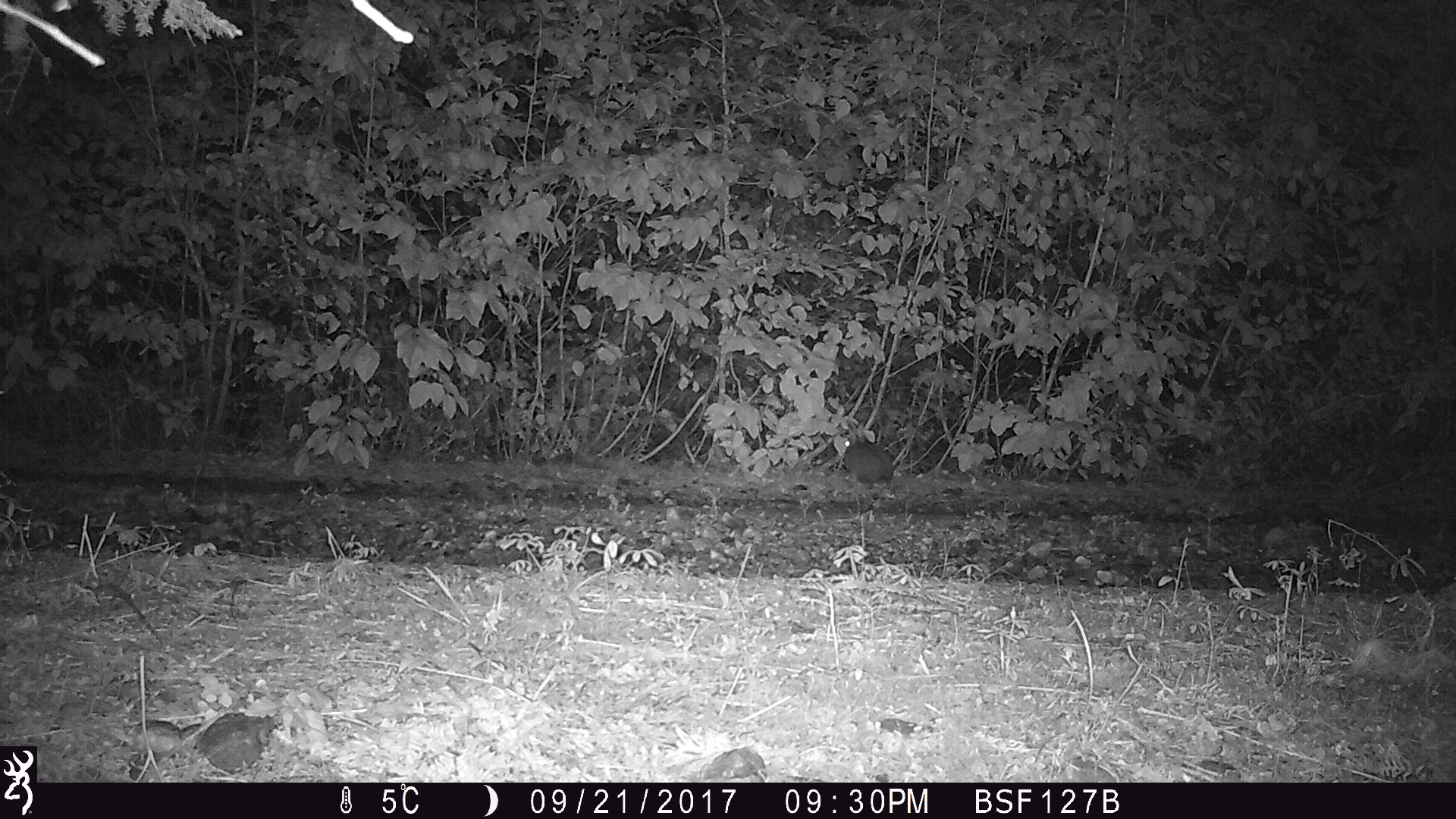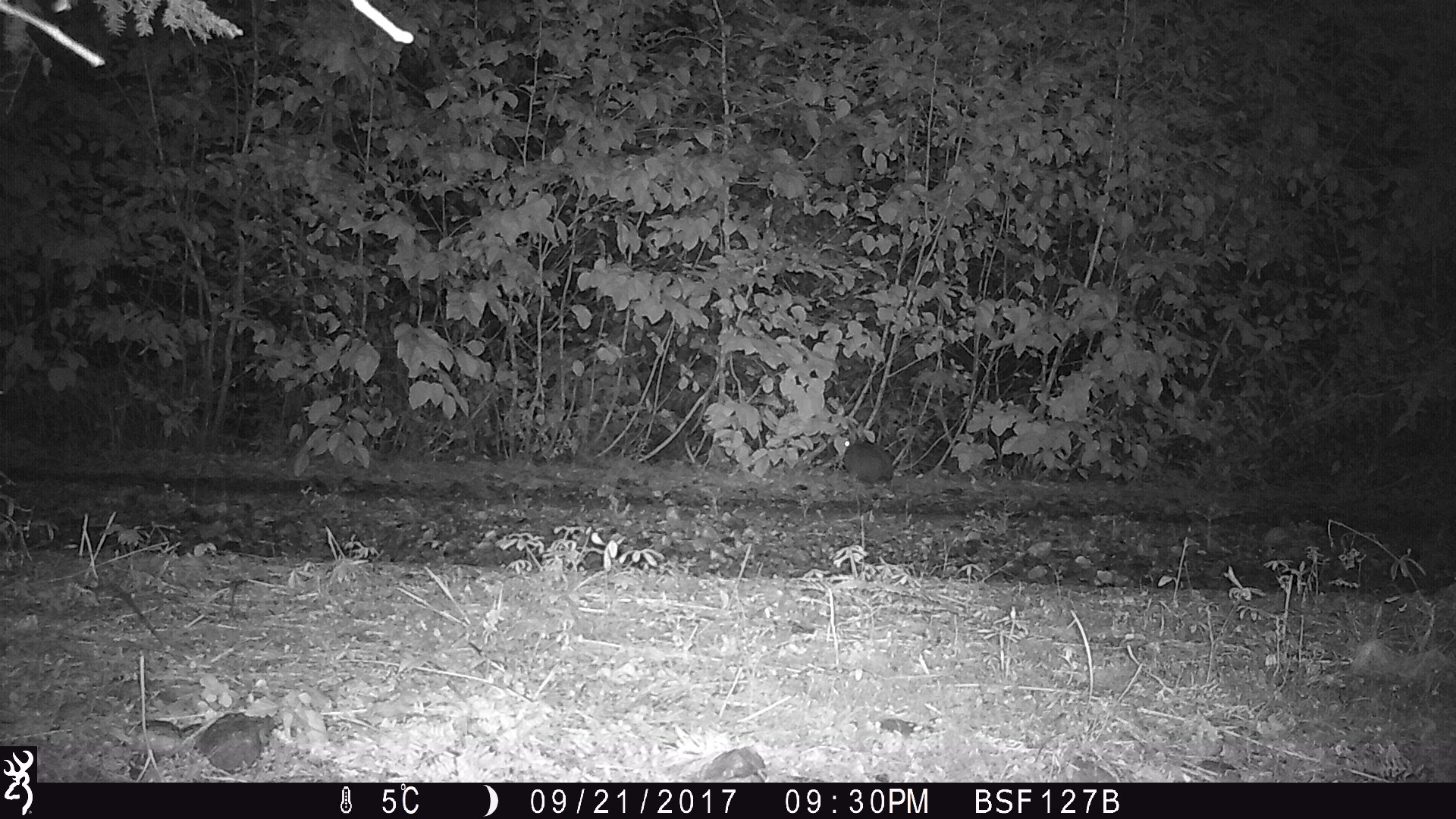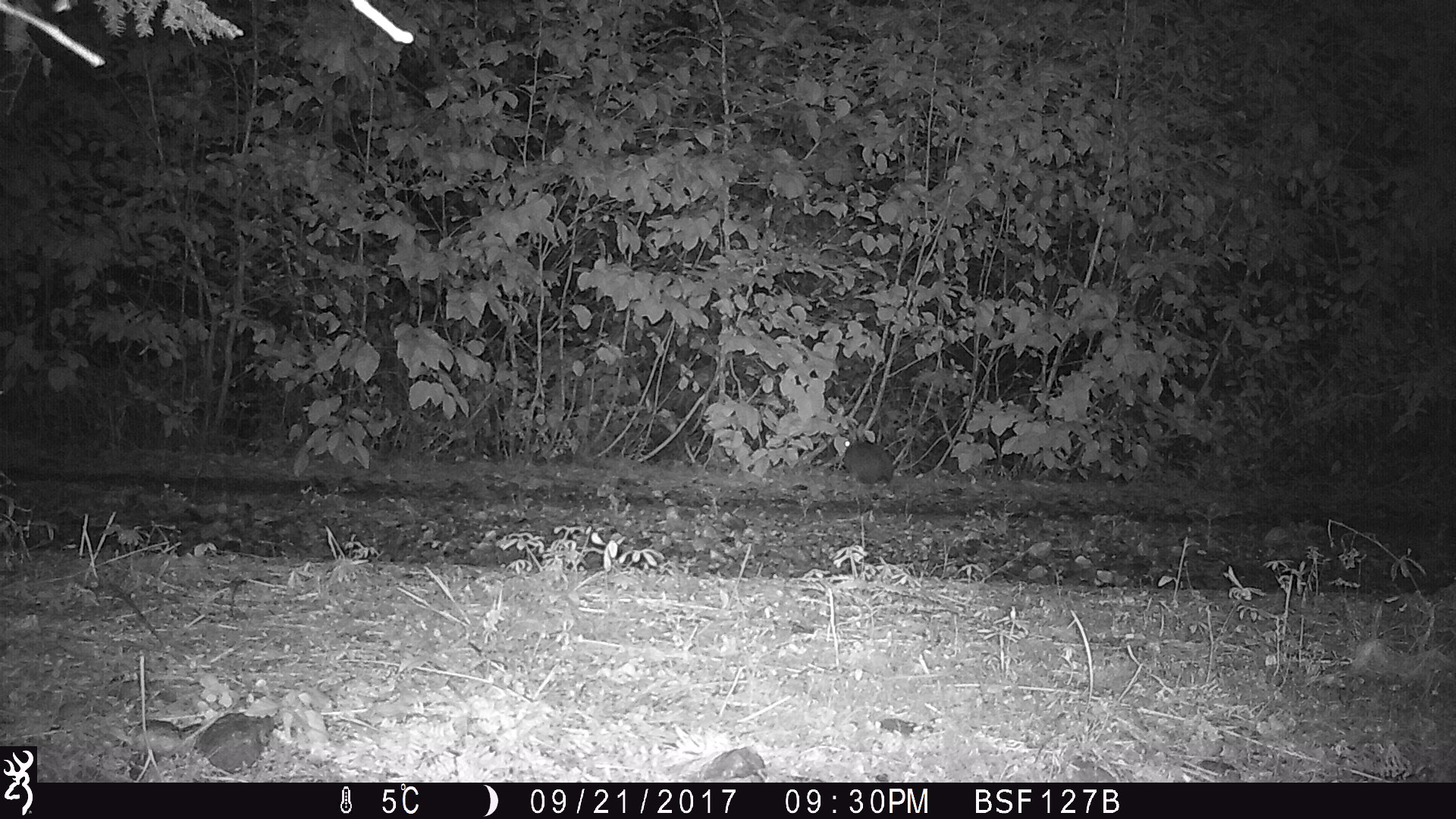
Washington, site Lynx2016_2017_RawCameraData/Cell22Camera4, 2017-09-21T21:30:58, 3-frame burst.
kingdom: Animalia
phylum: Chordata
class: Mammalia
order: Lagomorpha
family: Leporidae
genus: Lepus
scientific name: Lepus americanus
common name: snowshoe hare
Lepus americanus (snowshoe hare). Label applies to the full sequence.